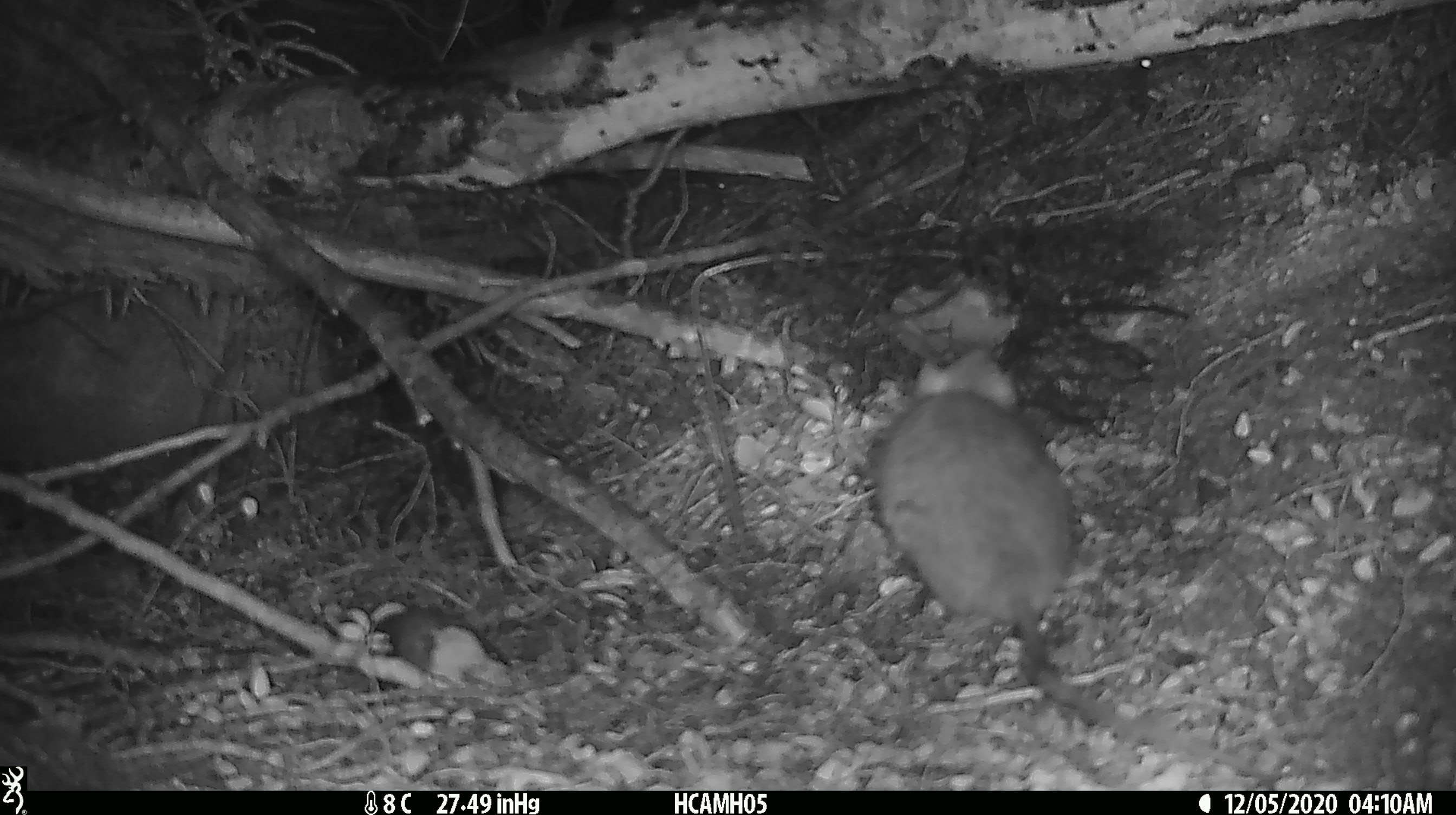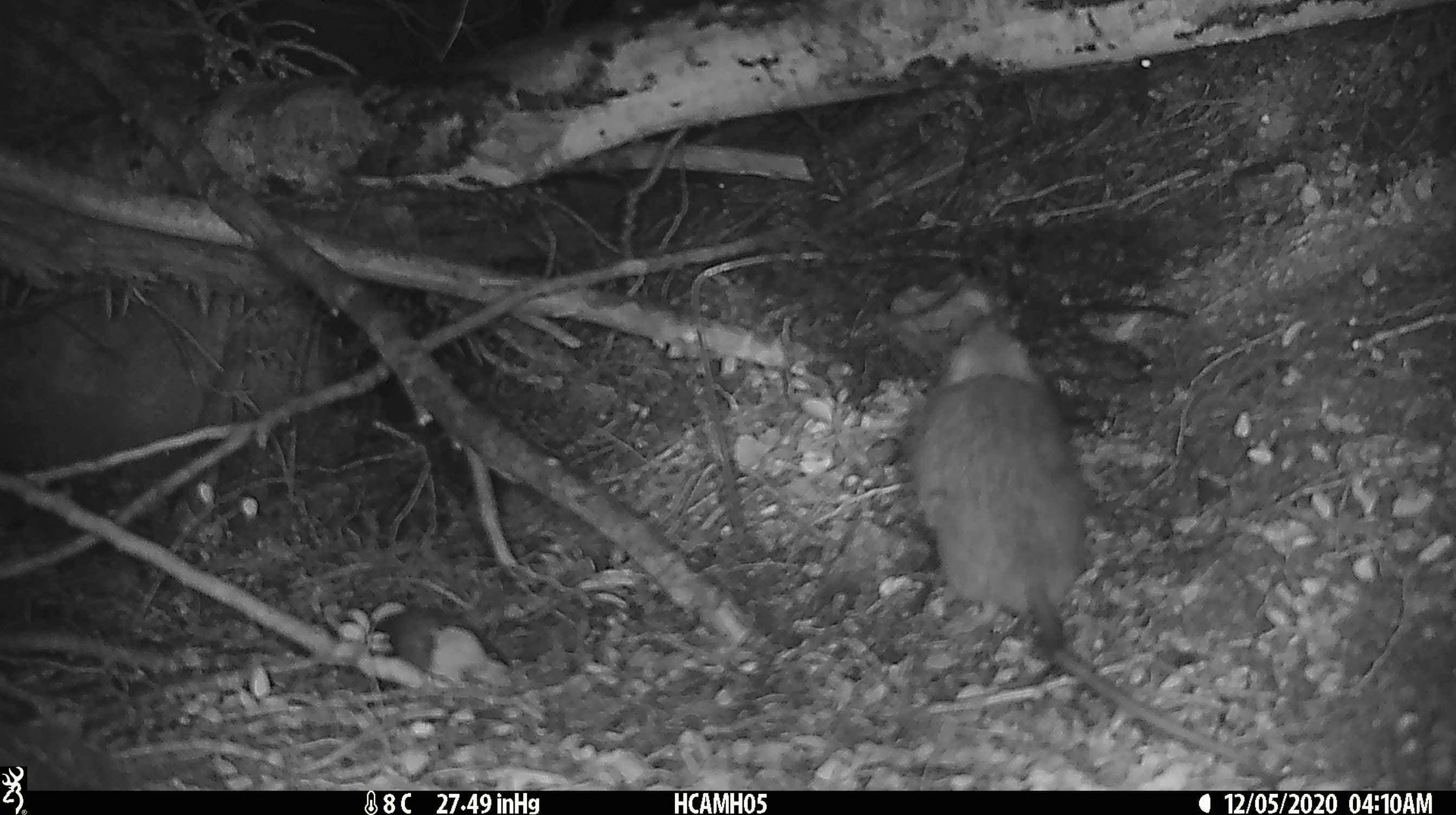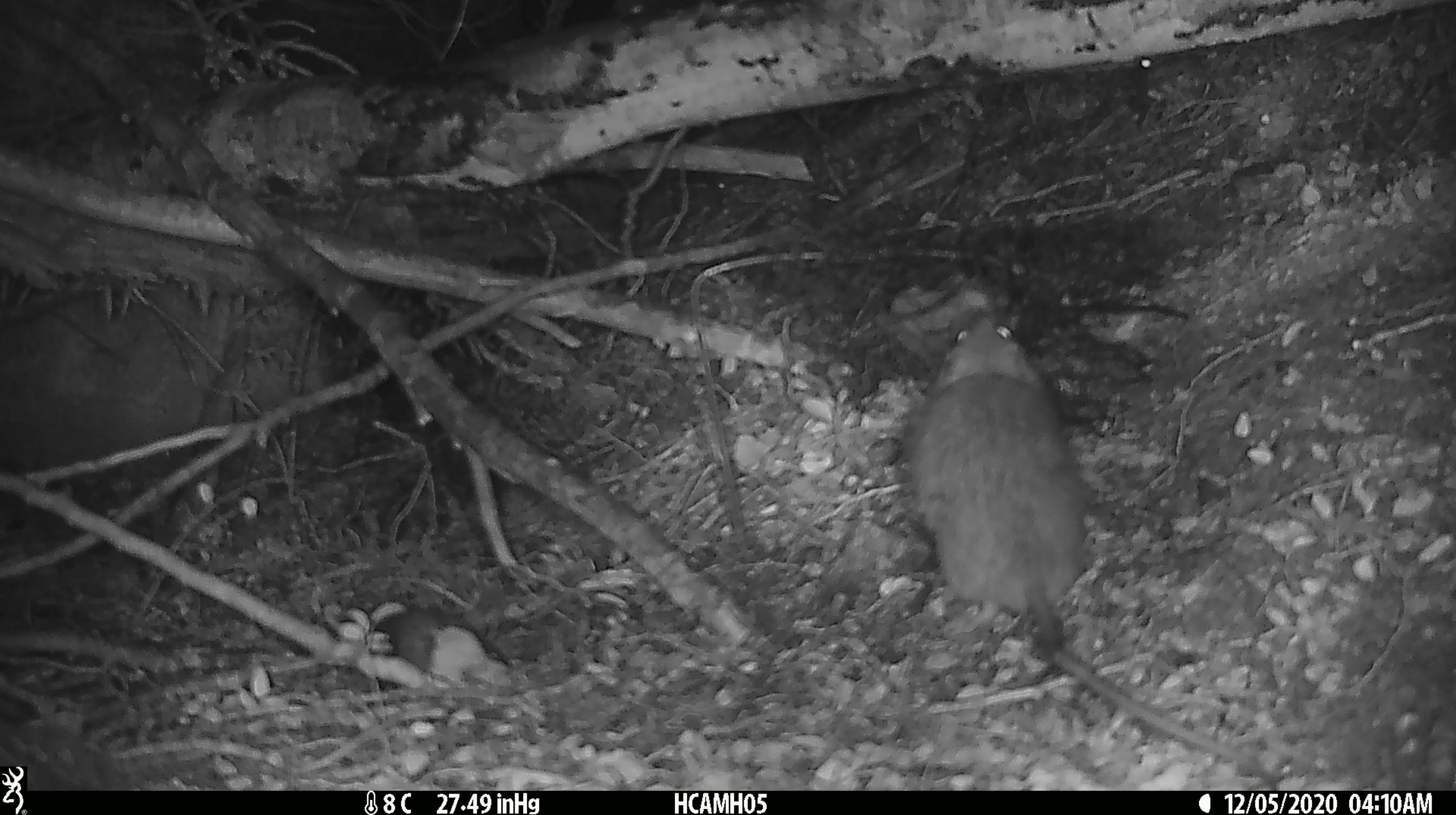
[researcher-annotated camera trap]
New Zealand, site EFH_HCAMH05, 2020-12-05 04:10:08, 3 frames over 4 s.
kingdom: Animalia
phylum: Chordata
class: Mammalia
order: Rodentia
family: Muridae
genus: Rattus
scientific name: Rattus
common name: rat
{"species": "rat (Rattus)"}